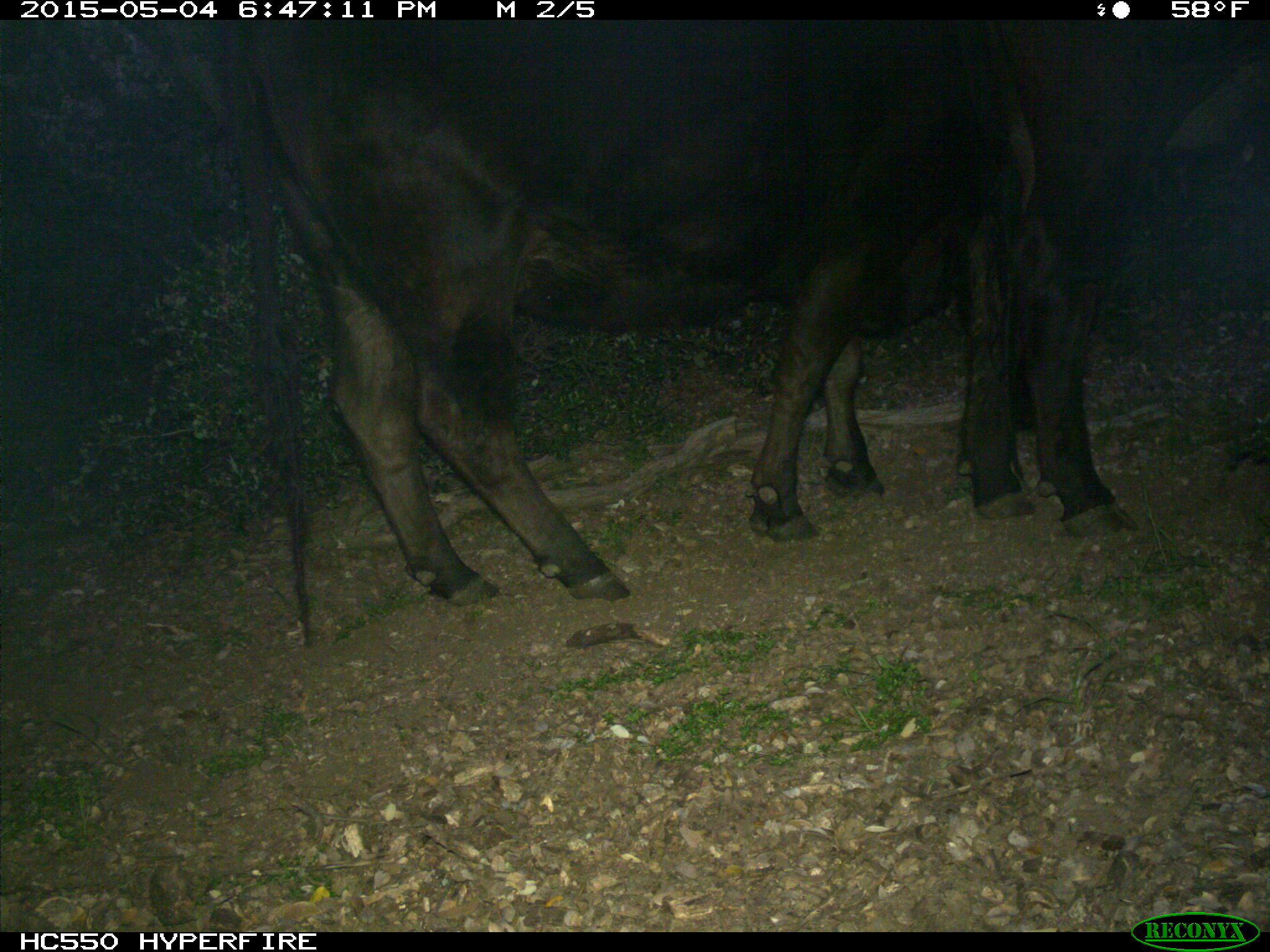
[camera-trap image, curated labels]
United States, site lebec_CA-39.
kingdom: Animalia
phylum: Chordata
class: Mammalia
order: Artiodactyla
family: Bovidae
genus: Bos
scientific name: Bos taurus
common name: domestic cow